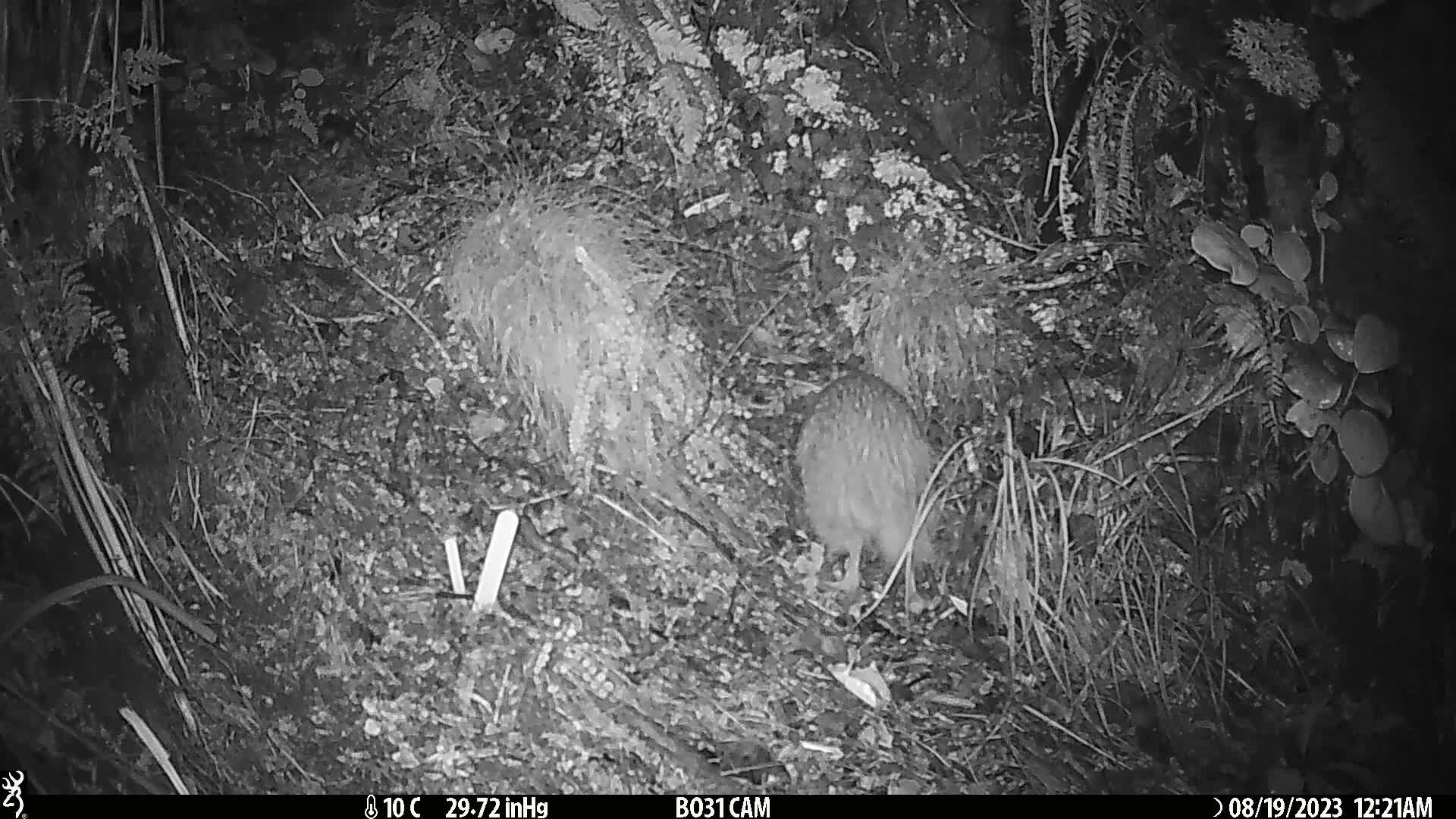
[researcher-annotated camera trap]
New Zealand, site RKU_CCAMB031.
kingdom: Animalia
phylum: Chordata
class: Aves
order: Apterygiformes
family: Apterygidae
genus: Apteryx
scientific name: Apteryx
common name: kiwi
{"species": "kiwi (Apteryx)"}